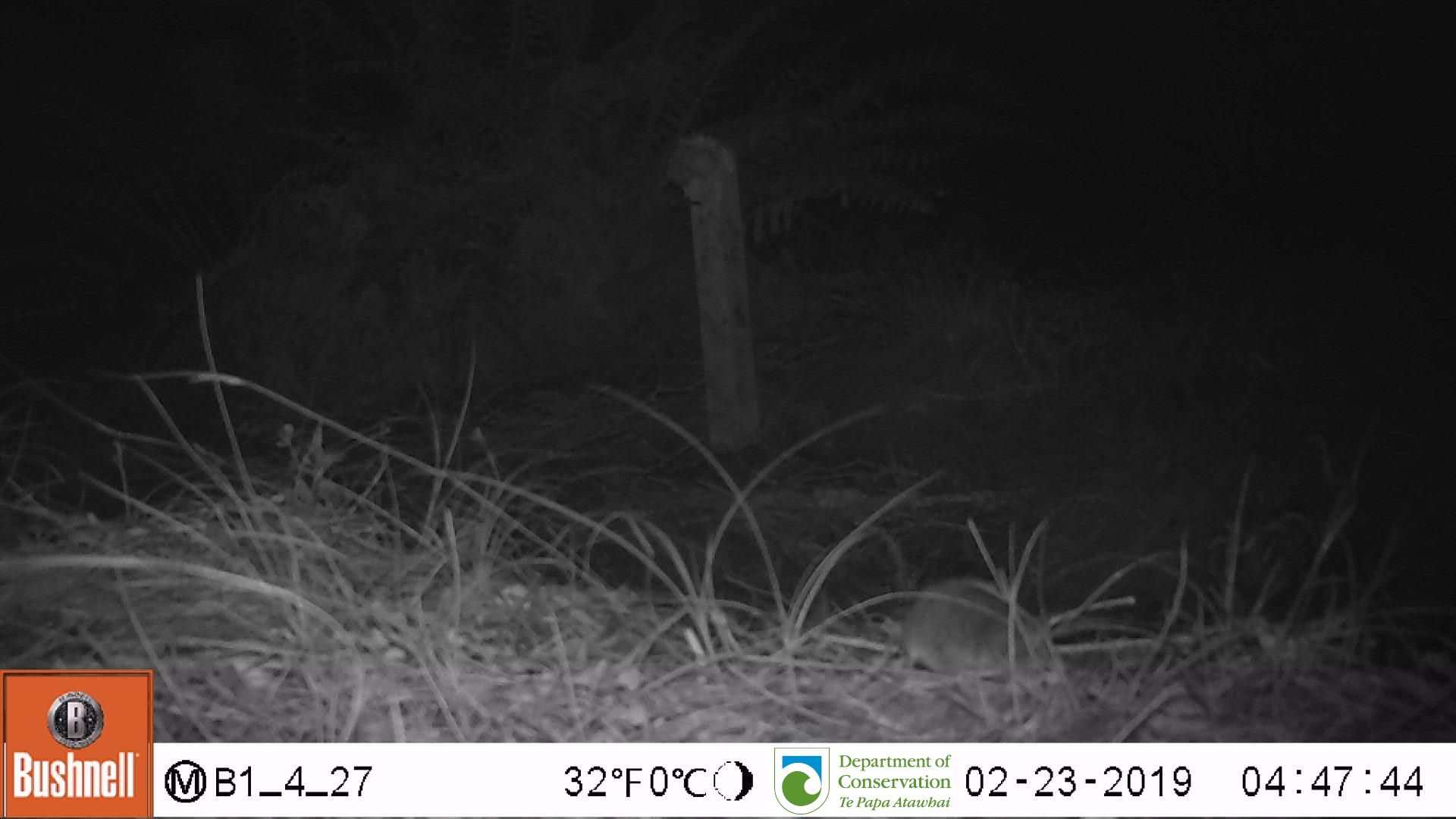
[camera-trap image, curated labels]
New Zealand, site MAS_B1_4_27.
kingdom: Animalia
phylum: Chordata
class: Mammalia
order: Rodentia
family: Muridae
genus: Mus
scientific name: Mus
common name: mouse